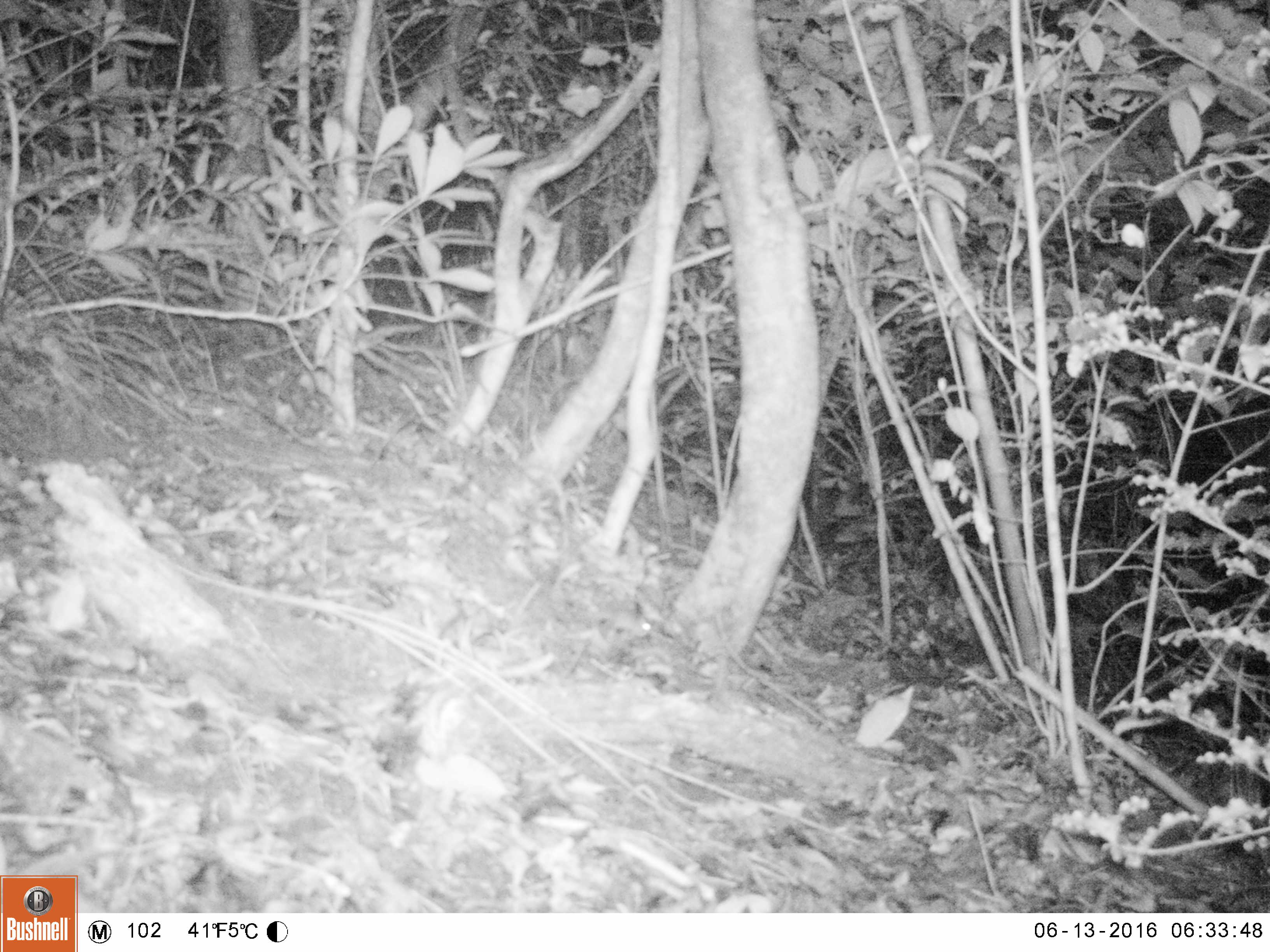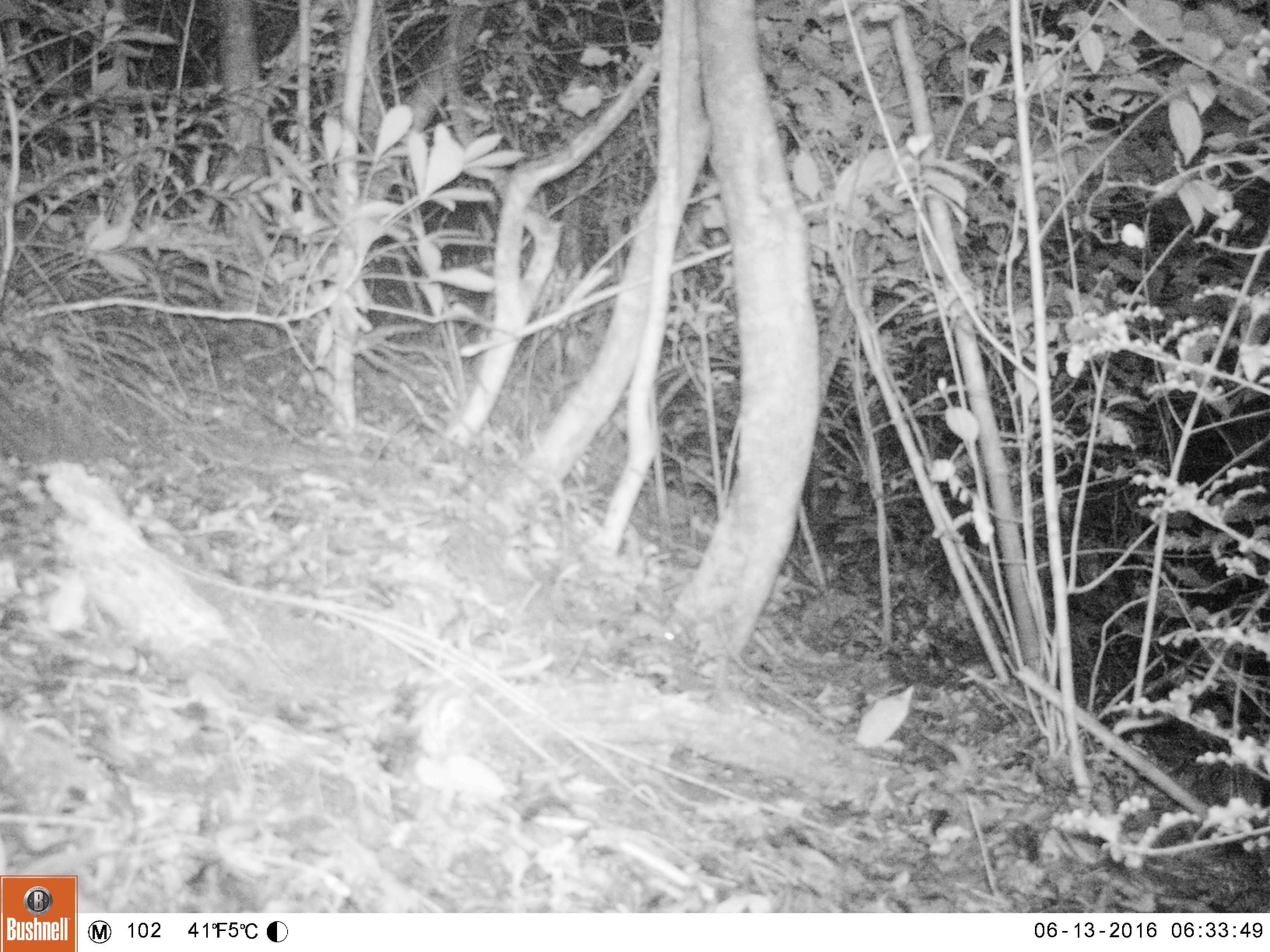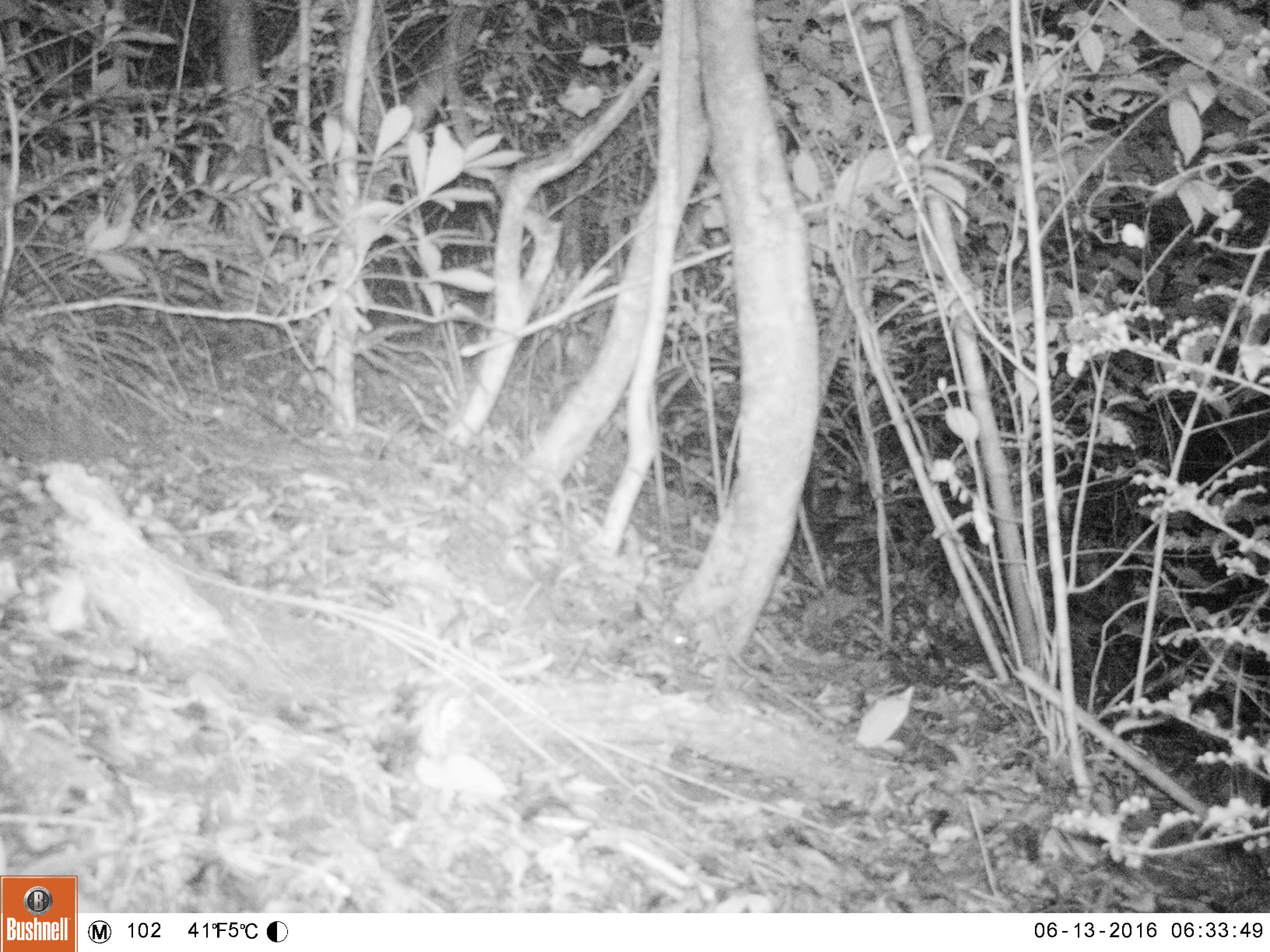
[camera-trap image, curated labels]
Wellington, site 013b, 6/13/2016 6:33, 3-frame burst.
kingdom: Animalia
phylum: Chordata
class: Mammalia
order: Rodentia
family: Muridae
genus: Mus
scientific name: Mus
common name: mouse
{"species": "mouse (Mus)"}